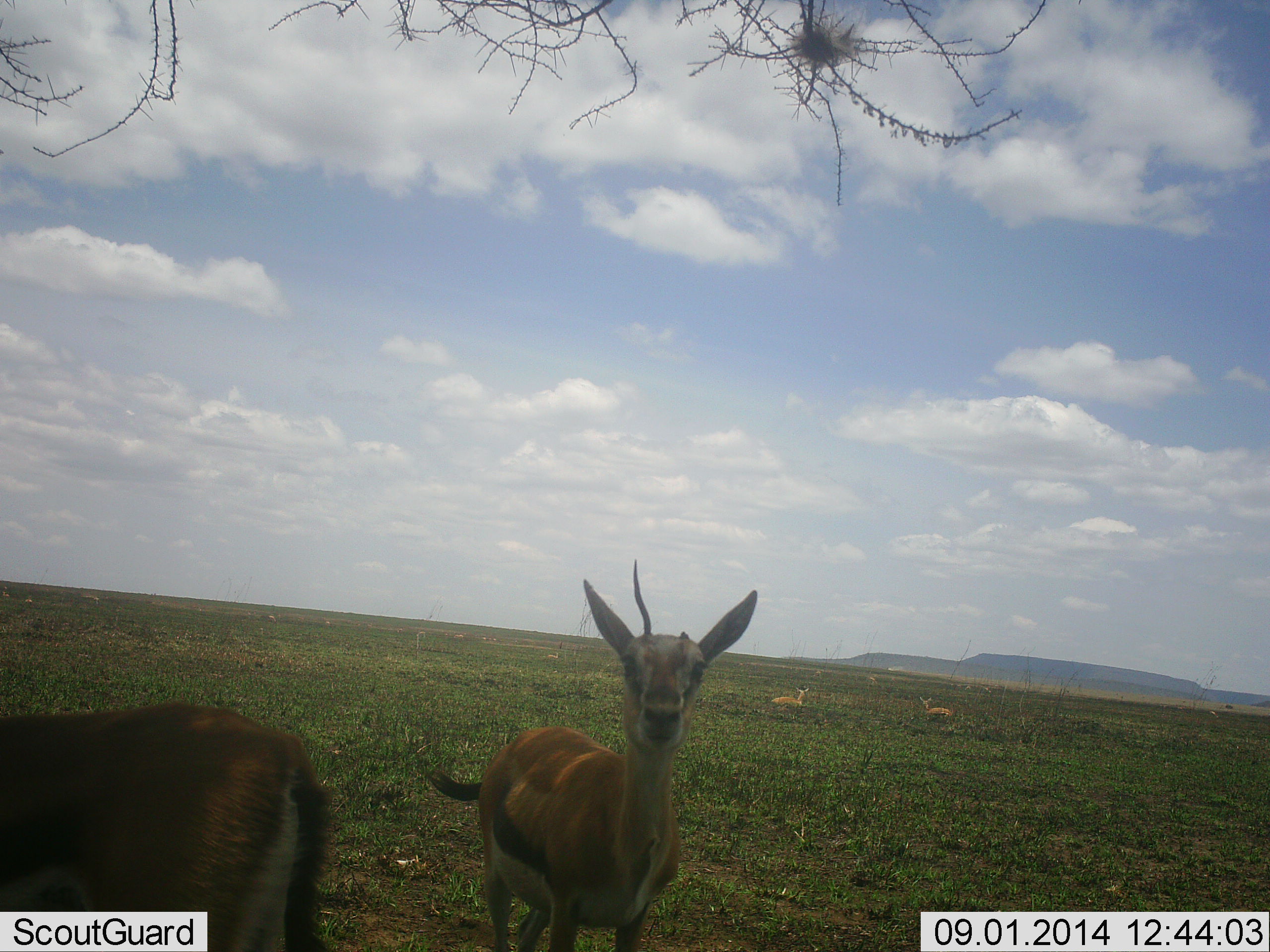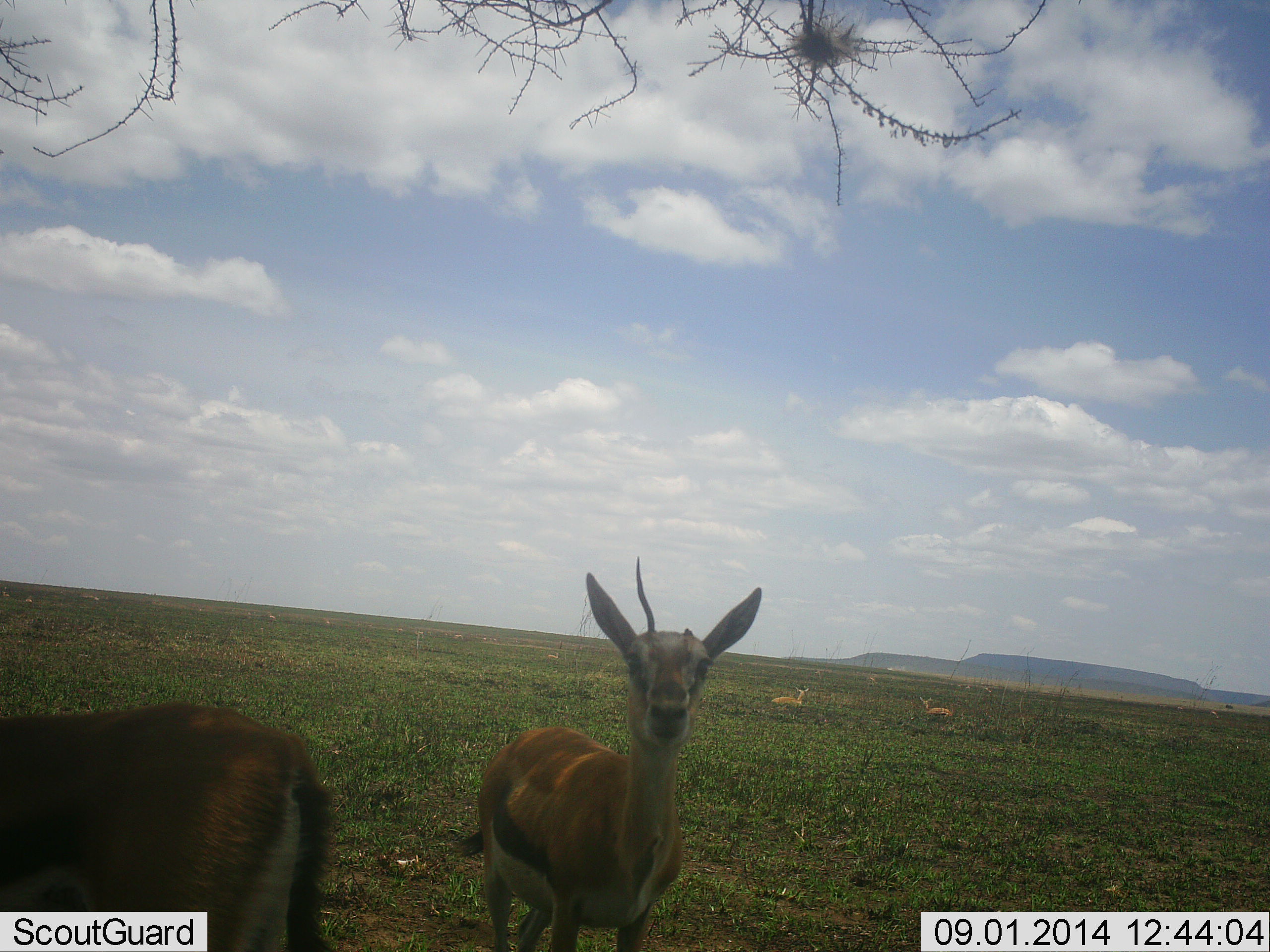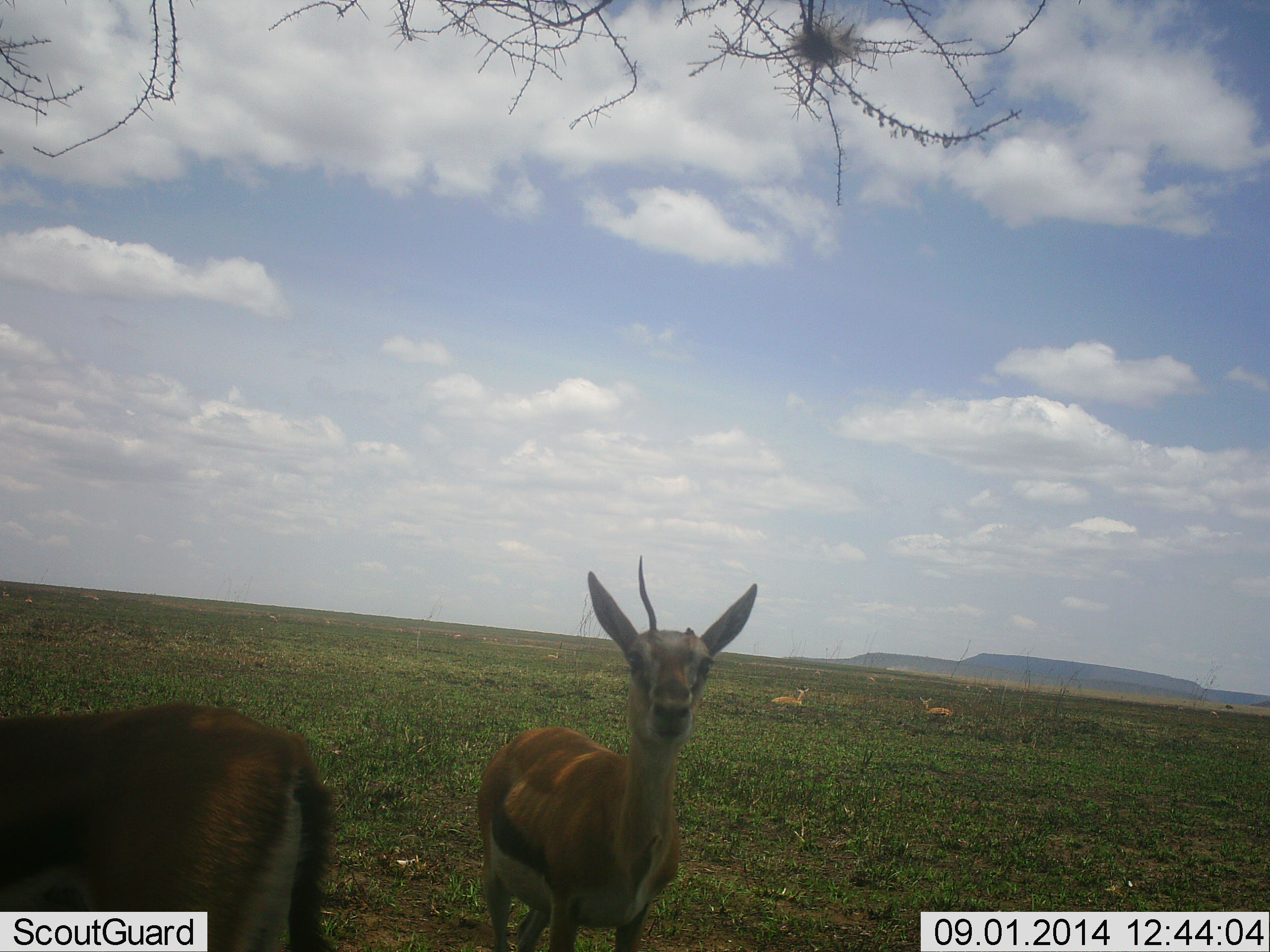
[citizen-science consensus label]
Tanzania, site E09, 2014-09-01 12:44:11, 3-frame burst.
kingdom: Animalia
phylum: Chordata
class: Mammalia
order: Artiodactyla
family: Bovidae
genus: Eudorcas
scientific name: Eudorcas thomsonii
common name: thomson's gazelle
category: gazellethomsons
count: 4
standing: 100%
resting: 70%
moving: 10%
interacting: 0%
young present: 0%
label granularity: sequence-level